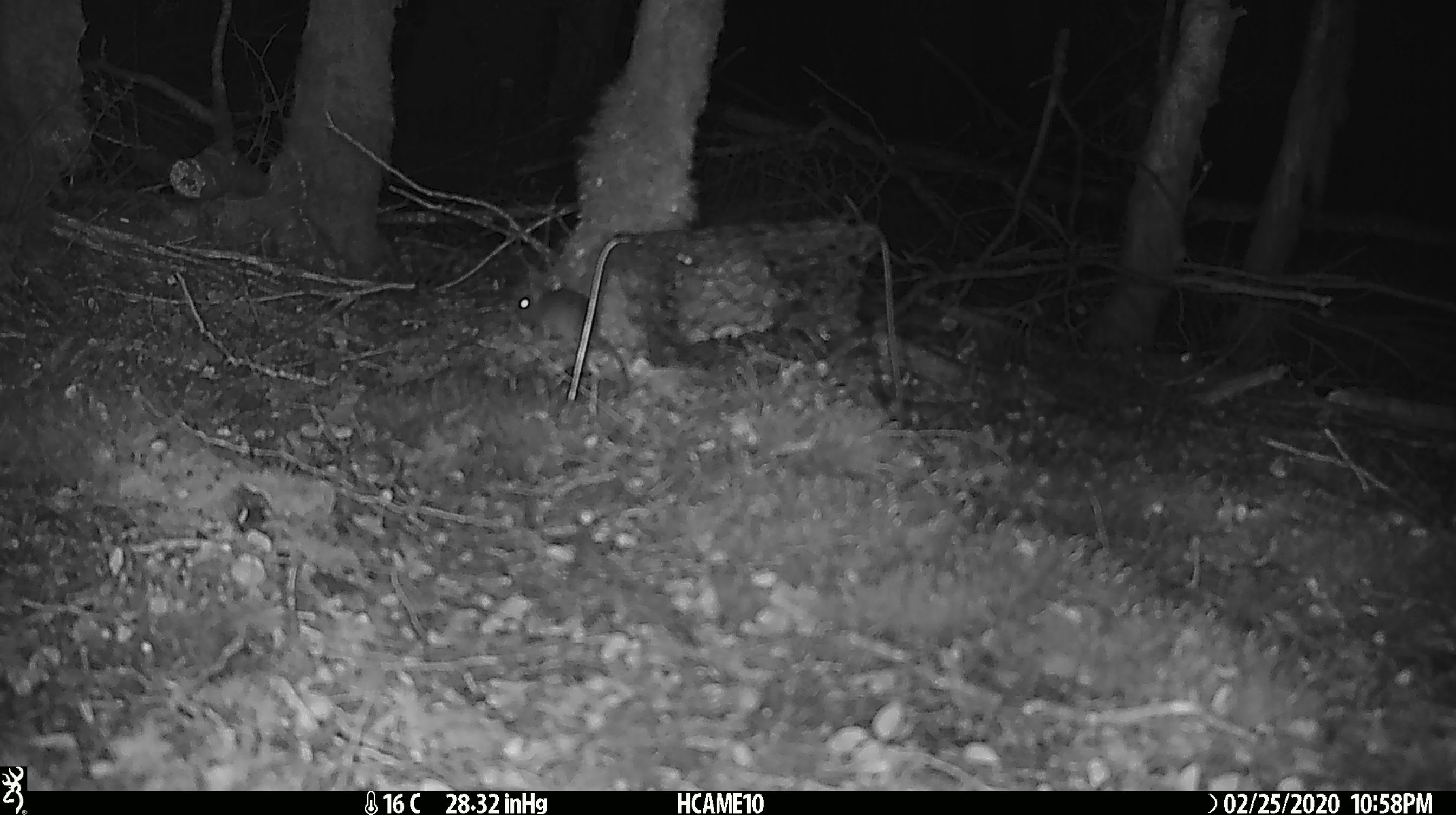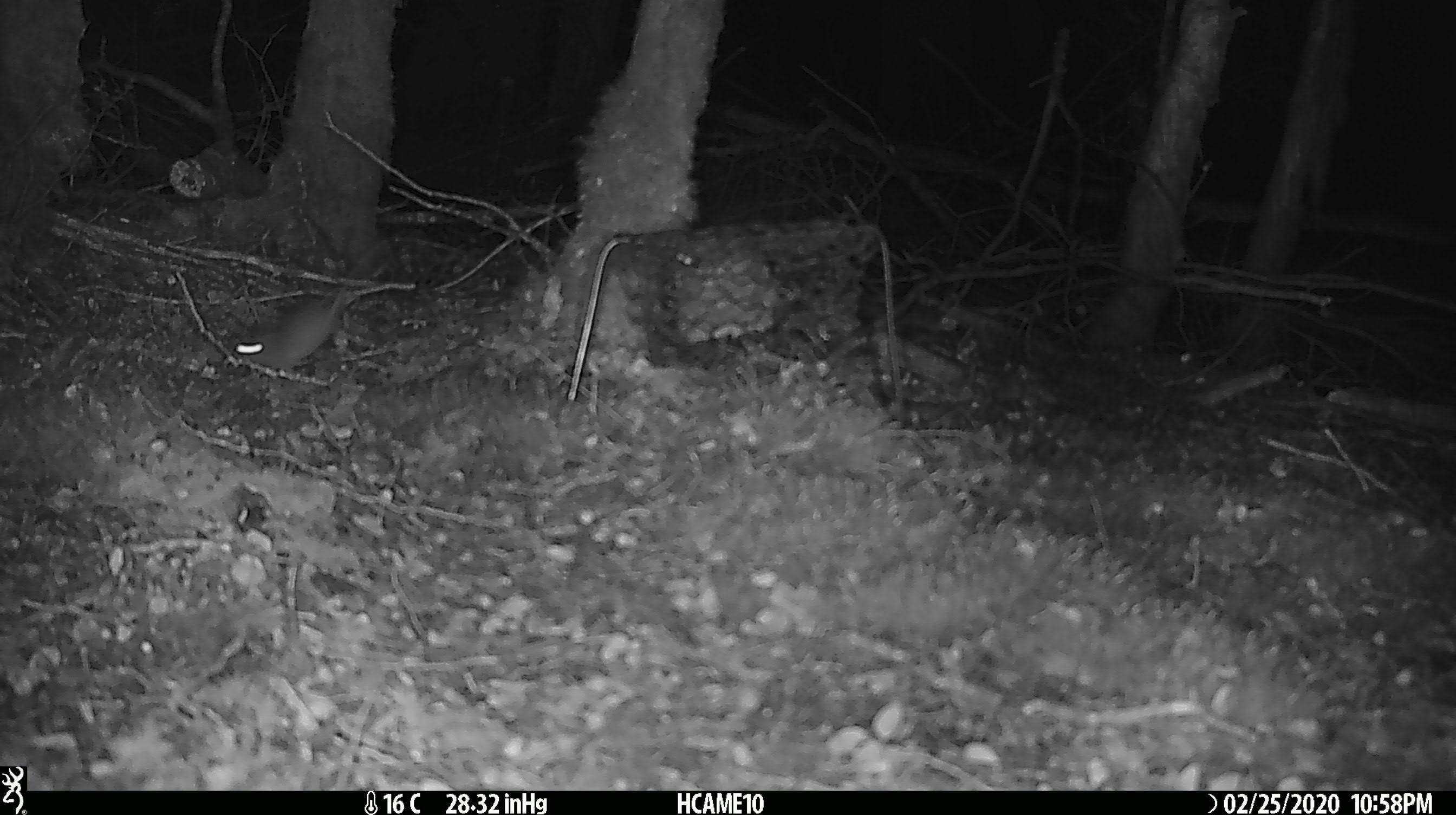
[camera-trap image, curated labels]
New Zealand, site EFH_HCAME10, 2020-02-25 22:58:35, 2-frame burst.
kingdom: Animalia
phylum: Chordata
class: Mammalia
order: Rodentia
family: Muridae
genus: Mus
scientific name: Mus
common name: mouse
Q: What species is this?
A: Mouse (Mus).